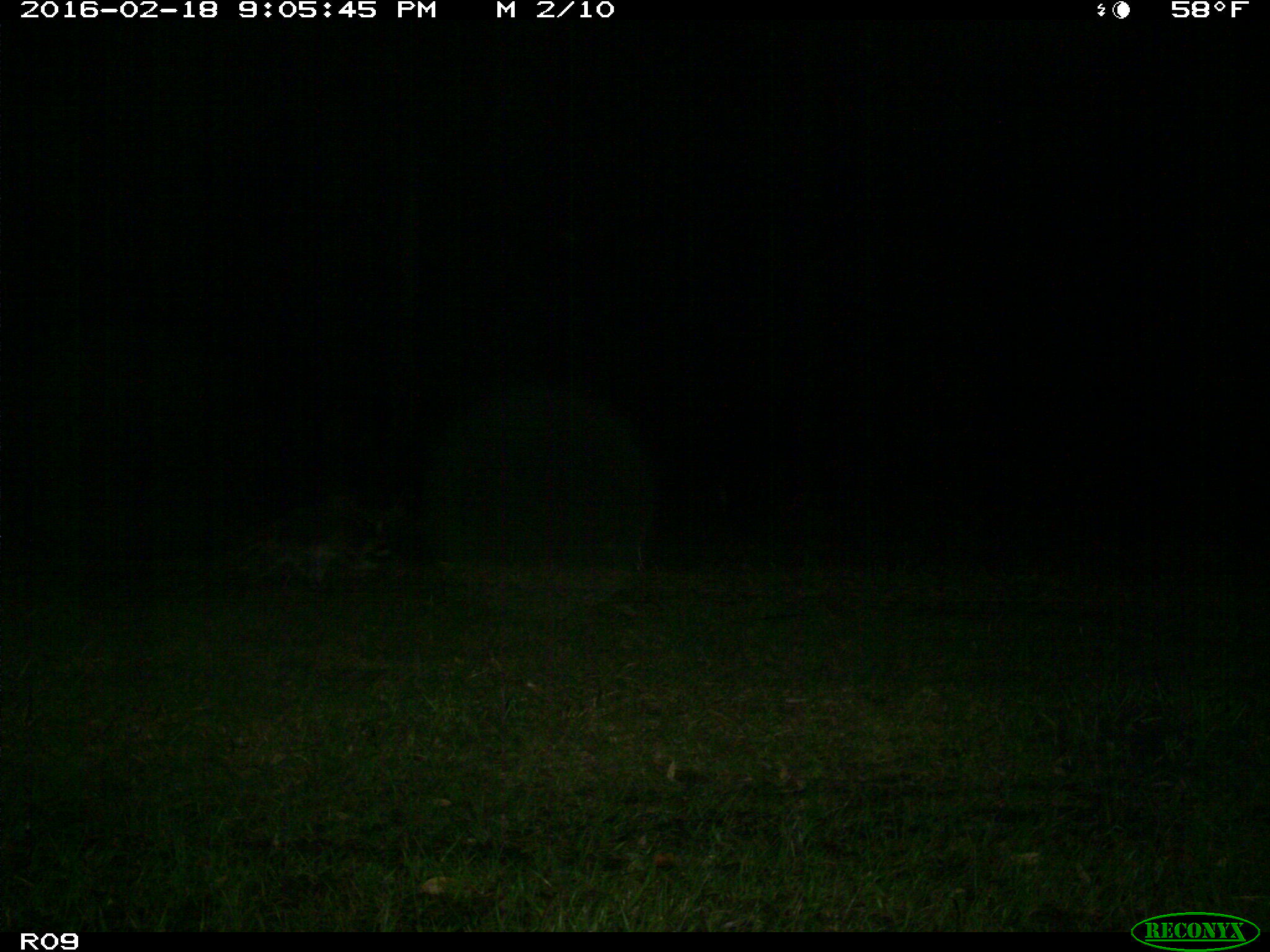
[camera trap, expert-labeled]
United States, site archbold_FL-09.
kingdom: Animalia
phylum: Chordata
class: Mammalia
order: Carnivora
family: Procyonidae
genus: Procyon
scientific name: Procyon lotor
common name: common raccoon